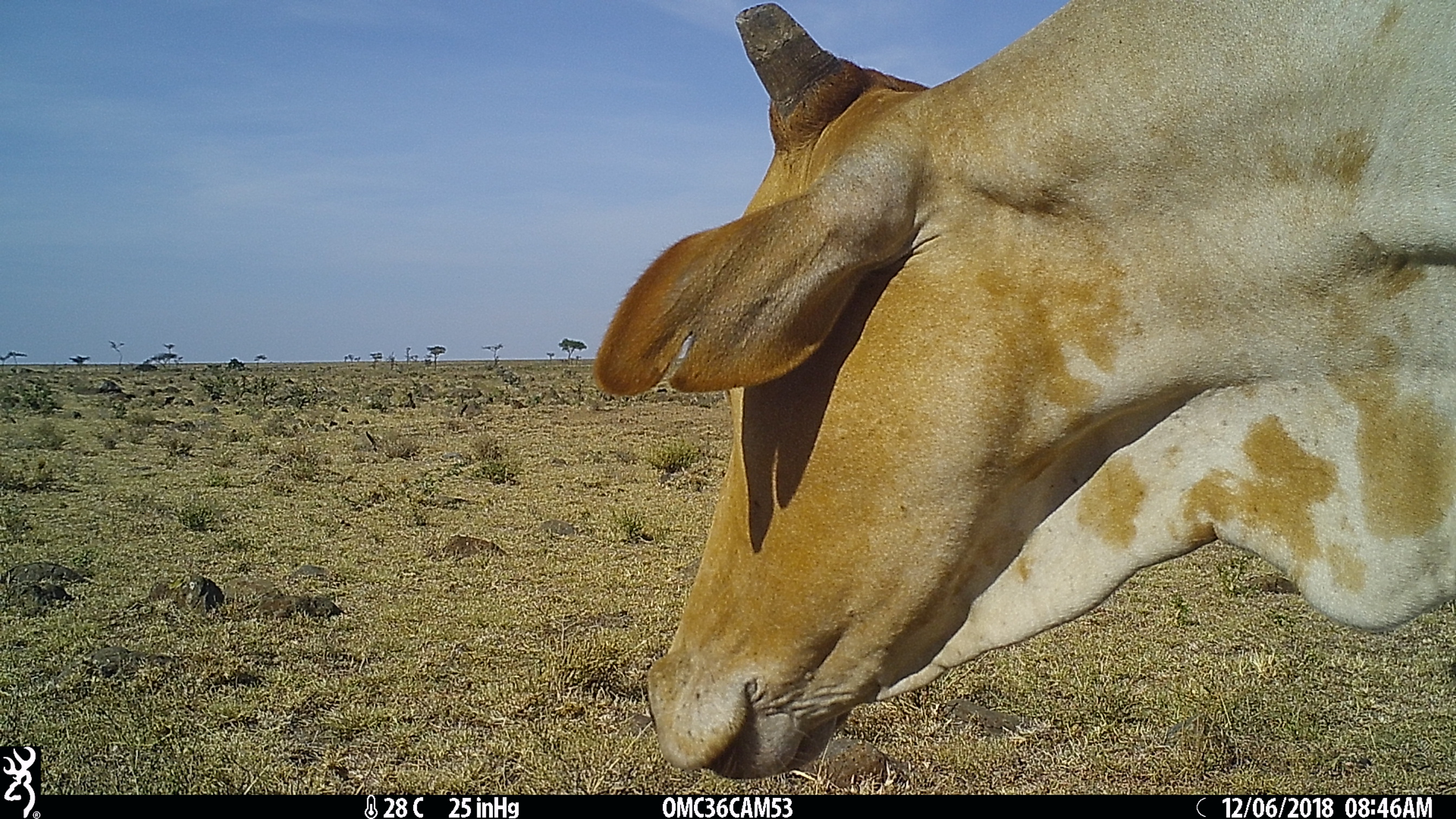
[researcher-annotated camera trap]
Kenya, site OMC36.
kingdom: Animalia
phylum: Chordata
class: Mammalia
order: Artiodactyla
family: Bovidae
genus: Bos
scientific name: Bos taurus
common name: cattle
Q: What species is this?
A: Cattle (Bos taurus).